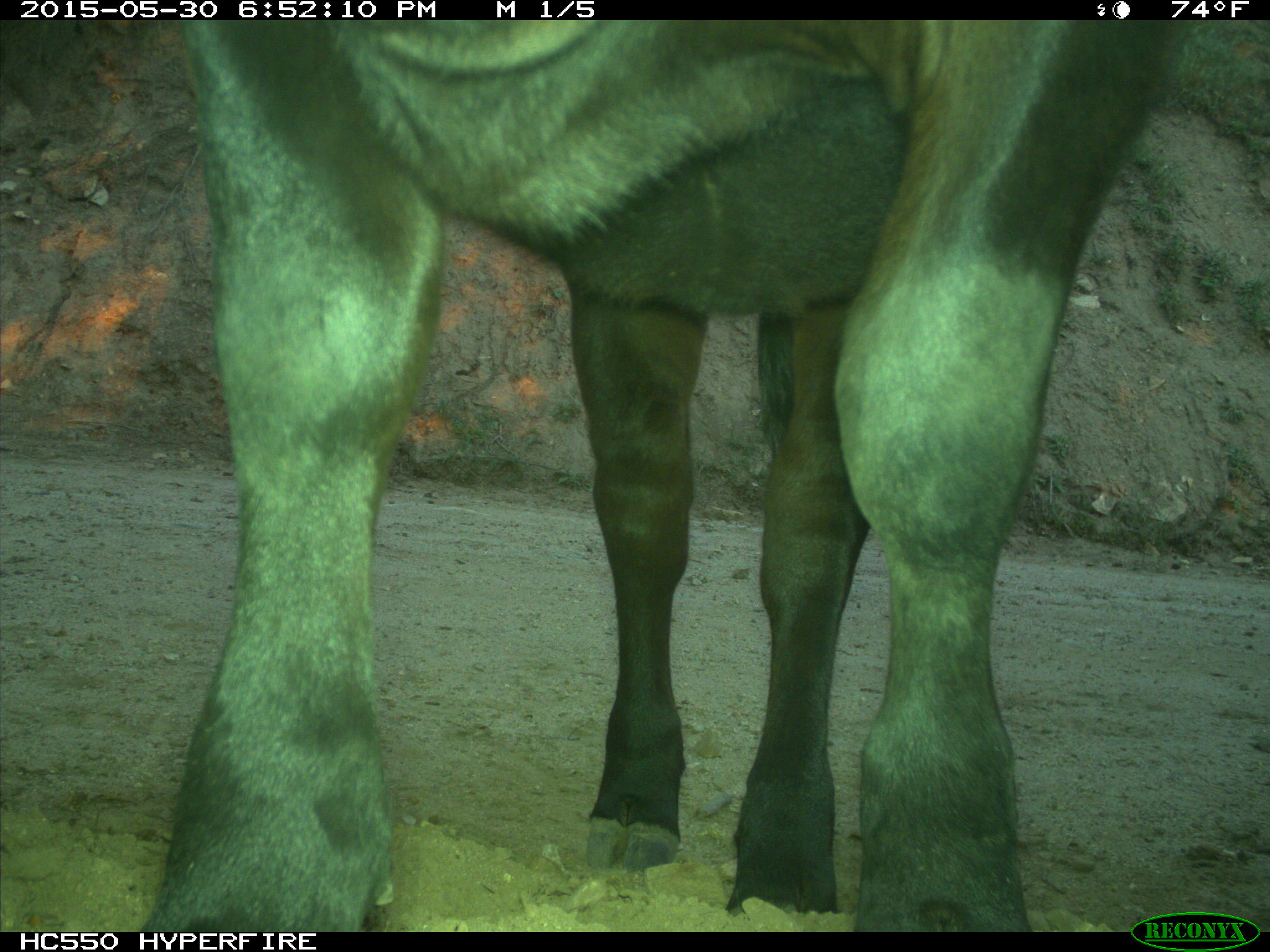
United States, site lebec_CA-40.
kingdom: Animalia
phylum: Chordata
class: Mammalia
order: Artiodactyla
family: Bovidae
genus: Bos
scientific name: Bos taurus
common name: domestic cow